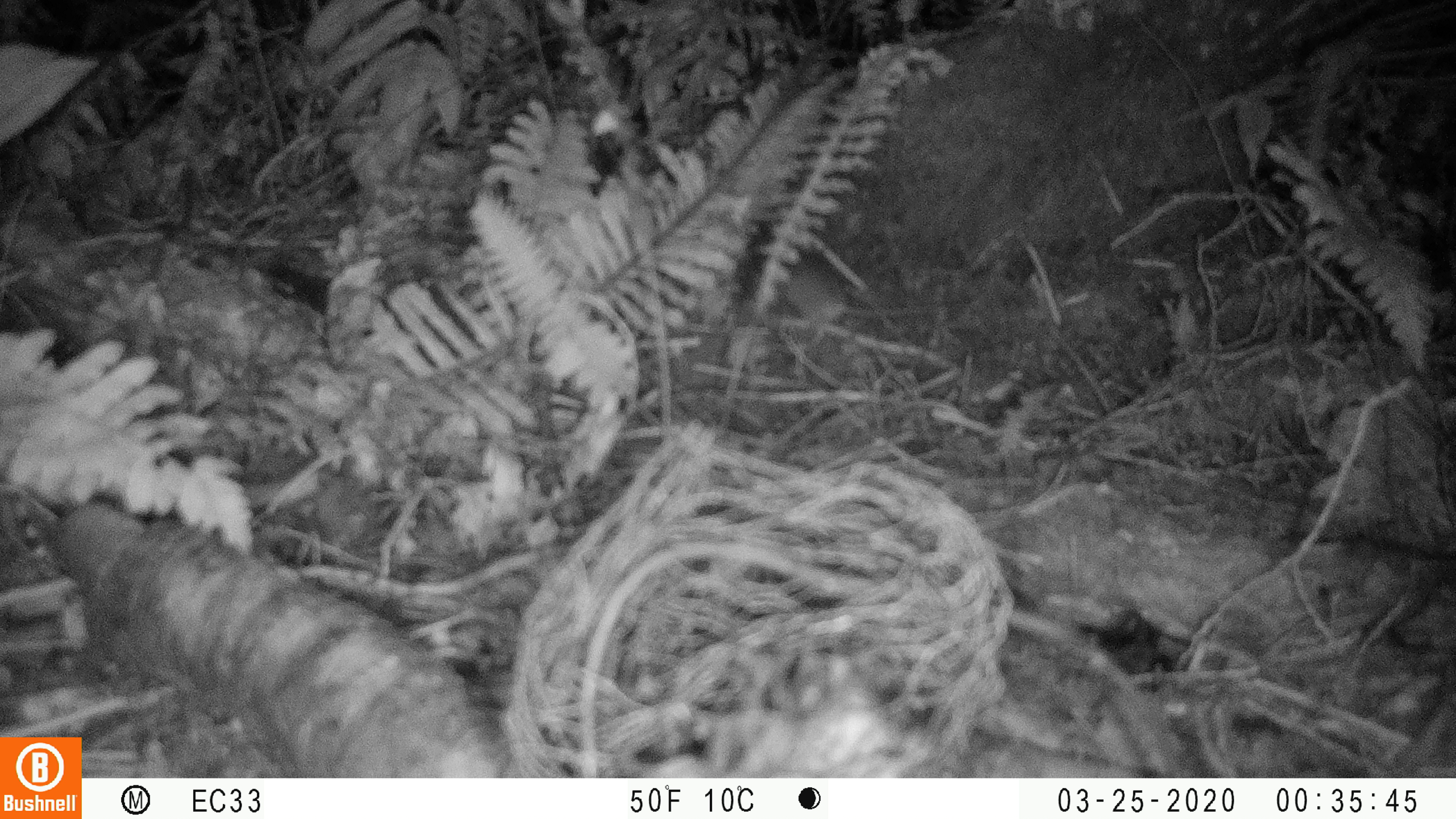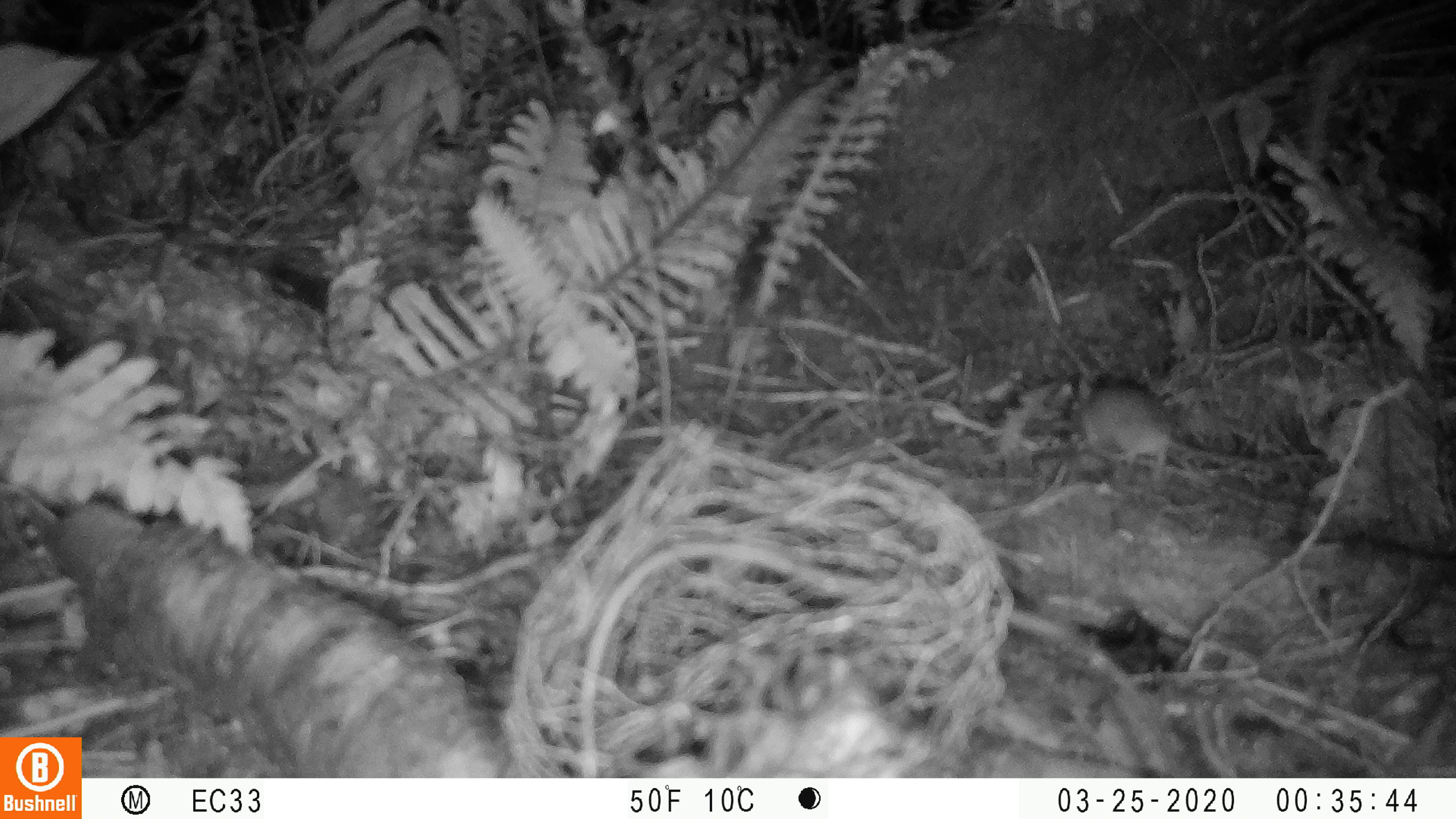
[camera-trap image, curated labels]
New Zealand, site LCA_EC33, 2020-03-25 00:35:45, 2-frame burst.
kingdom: Animalia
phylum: Chordata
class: Mammalia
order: Rodentia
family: Muridae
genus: Mus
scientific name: Mus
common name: mouse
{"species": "mouse (Mus)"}